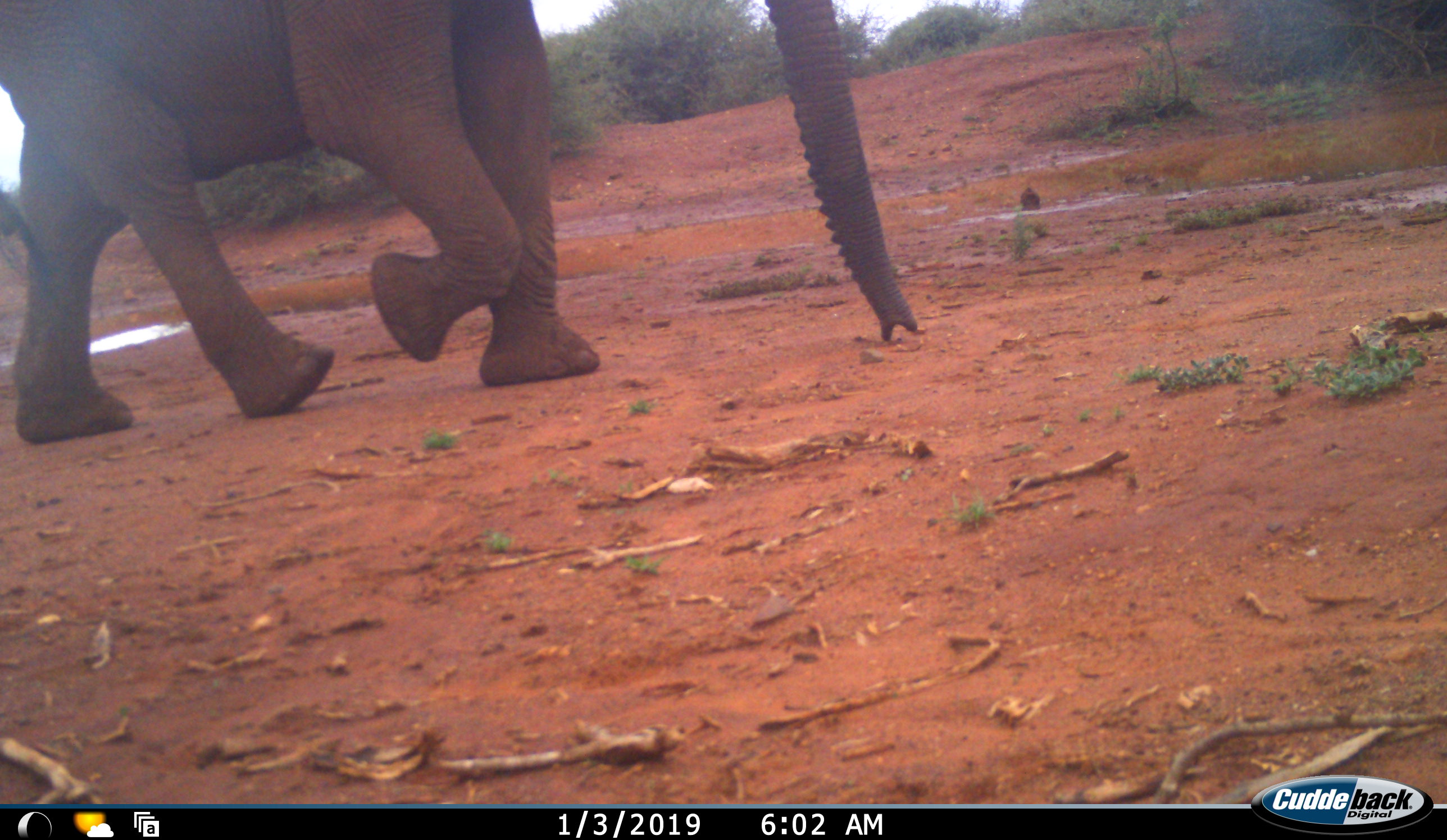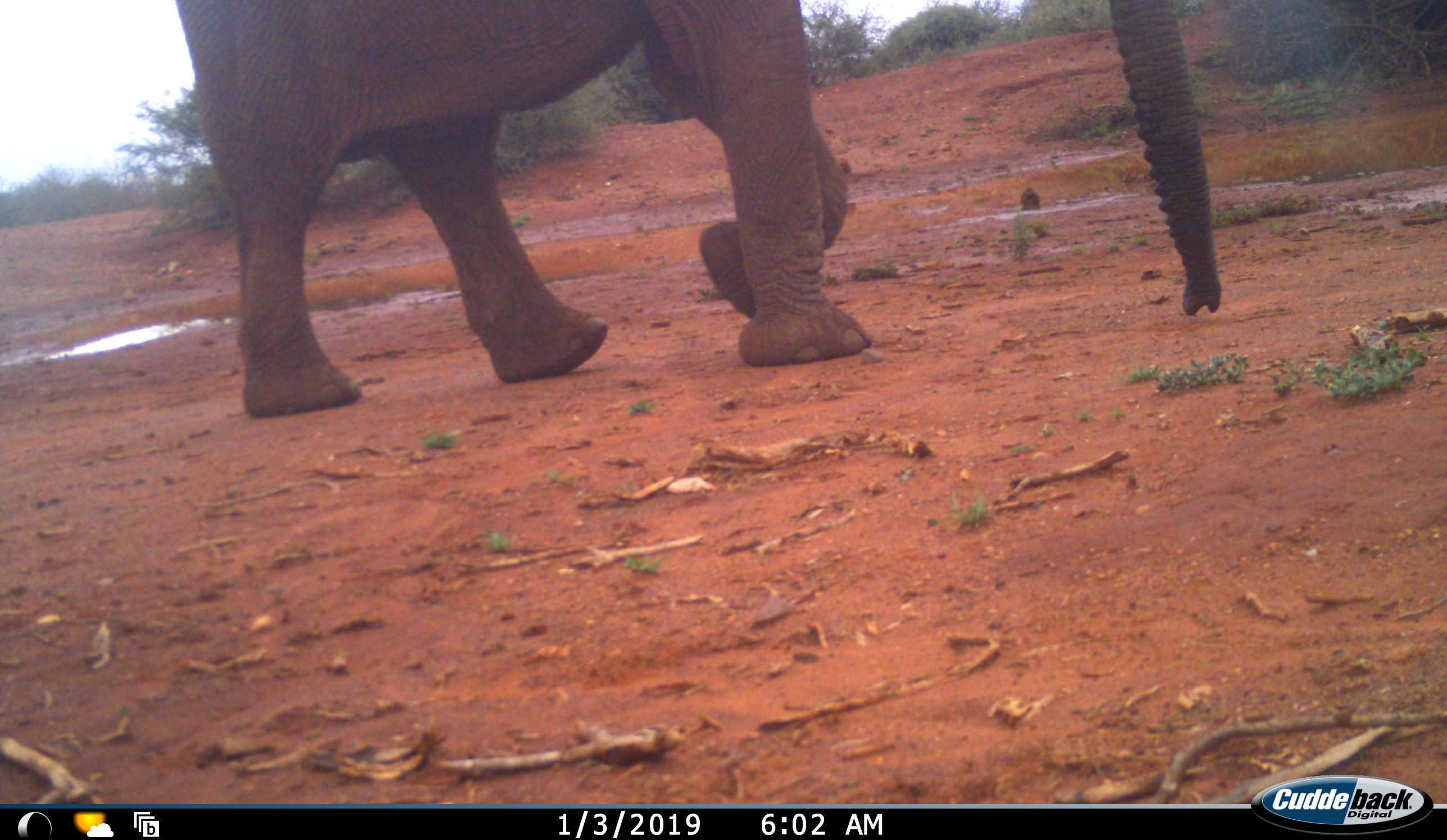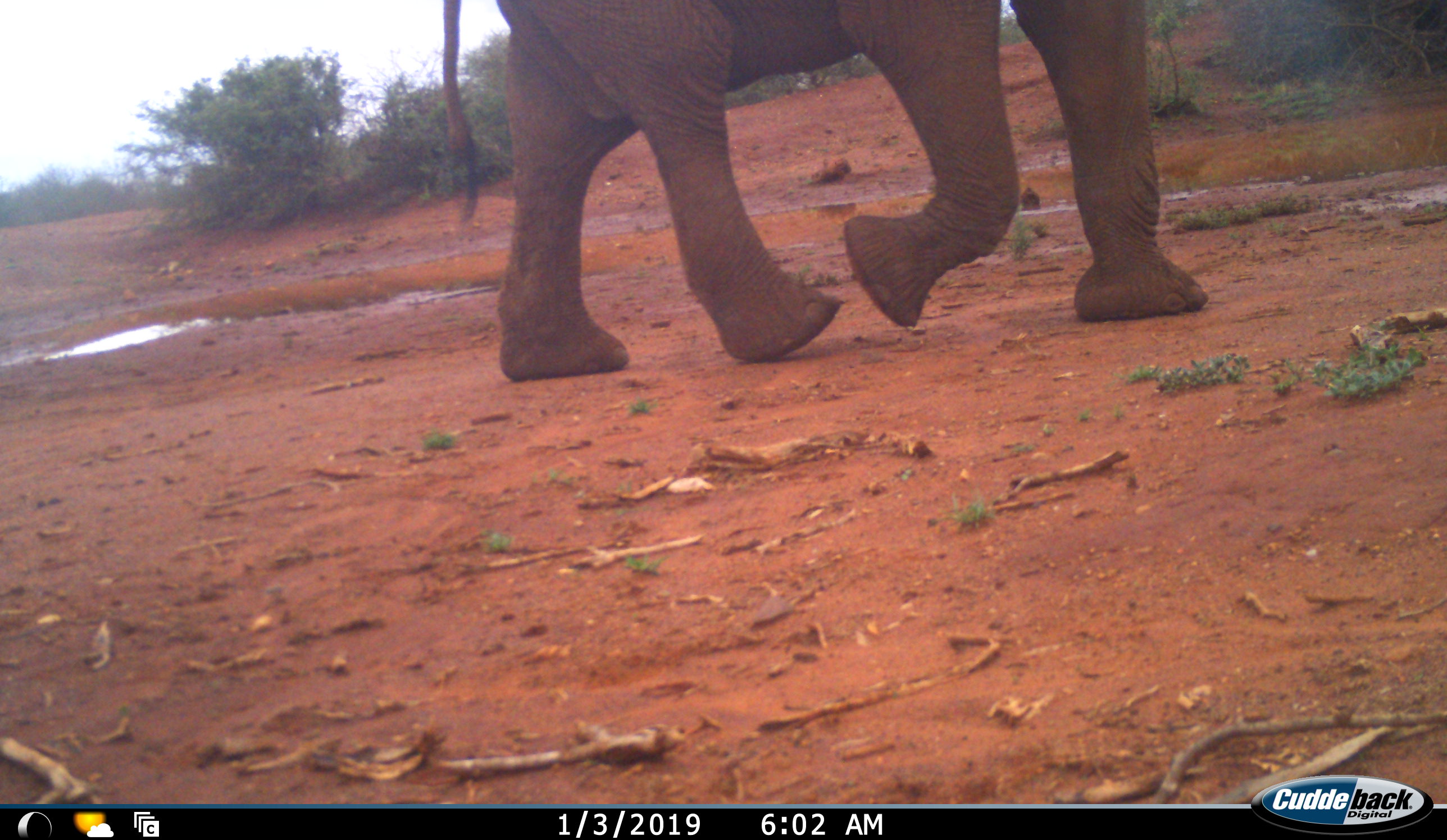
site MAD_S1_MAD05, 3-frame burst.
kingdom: Animalia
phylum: Chordata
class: Mammalia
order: Proboscidea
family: Elephantidae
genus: Loxodonta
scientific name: Loxodonta africana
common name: african bush elephant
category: elephant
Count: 1.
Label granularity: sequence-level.